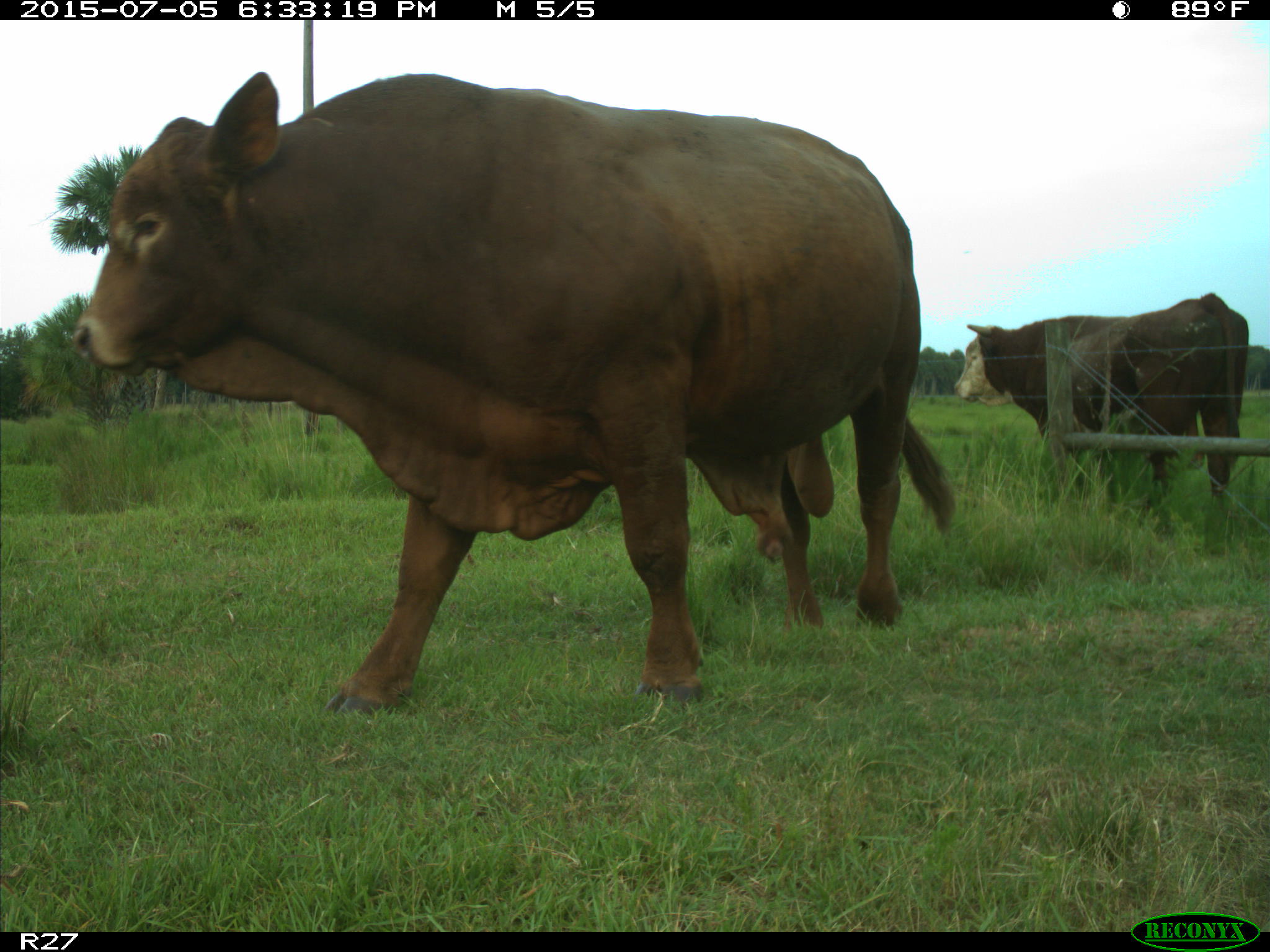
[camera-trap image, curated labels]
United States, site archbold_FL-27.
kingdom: Animalia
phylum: Chordata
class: Mammalia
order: Artiodactyla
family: Bovidae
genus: Bos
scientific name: Bos taurus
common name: domestic cow